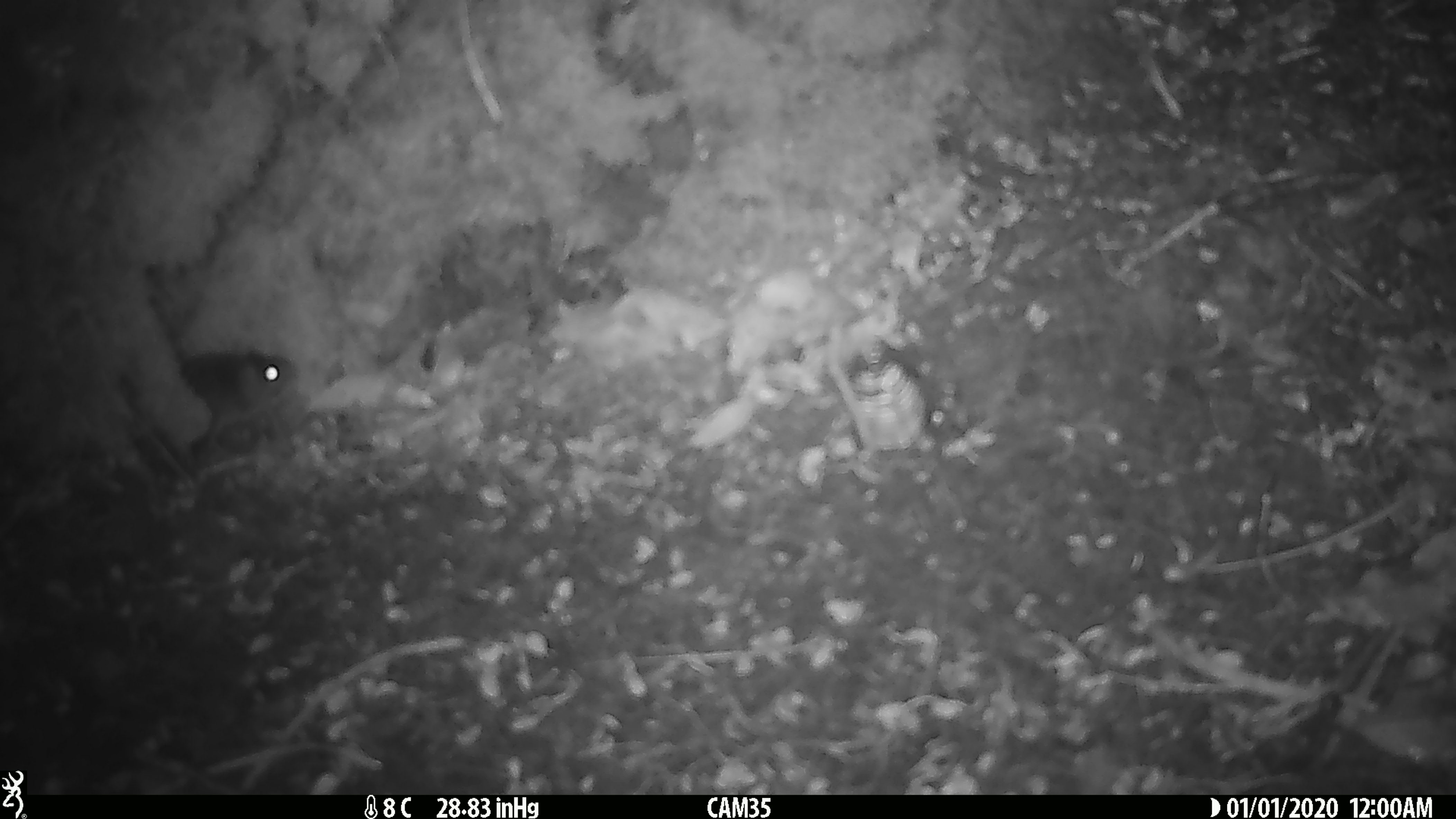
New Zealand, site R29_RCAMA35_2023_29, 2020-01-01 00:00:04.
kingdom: Animalia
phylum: Chordata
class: Mammalia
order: Rodentia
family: Muridae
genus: Mus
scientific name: Mus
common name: mouse